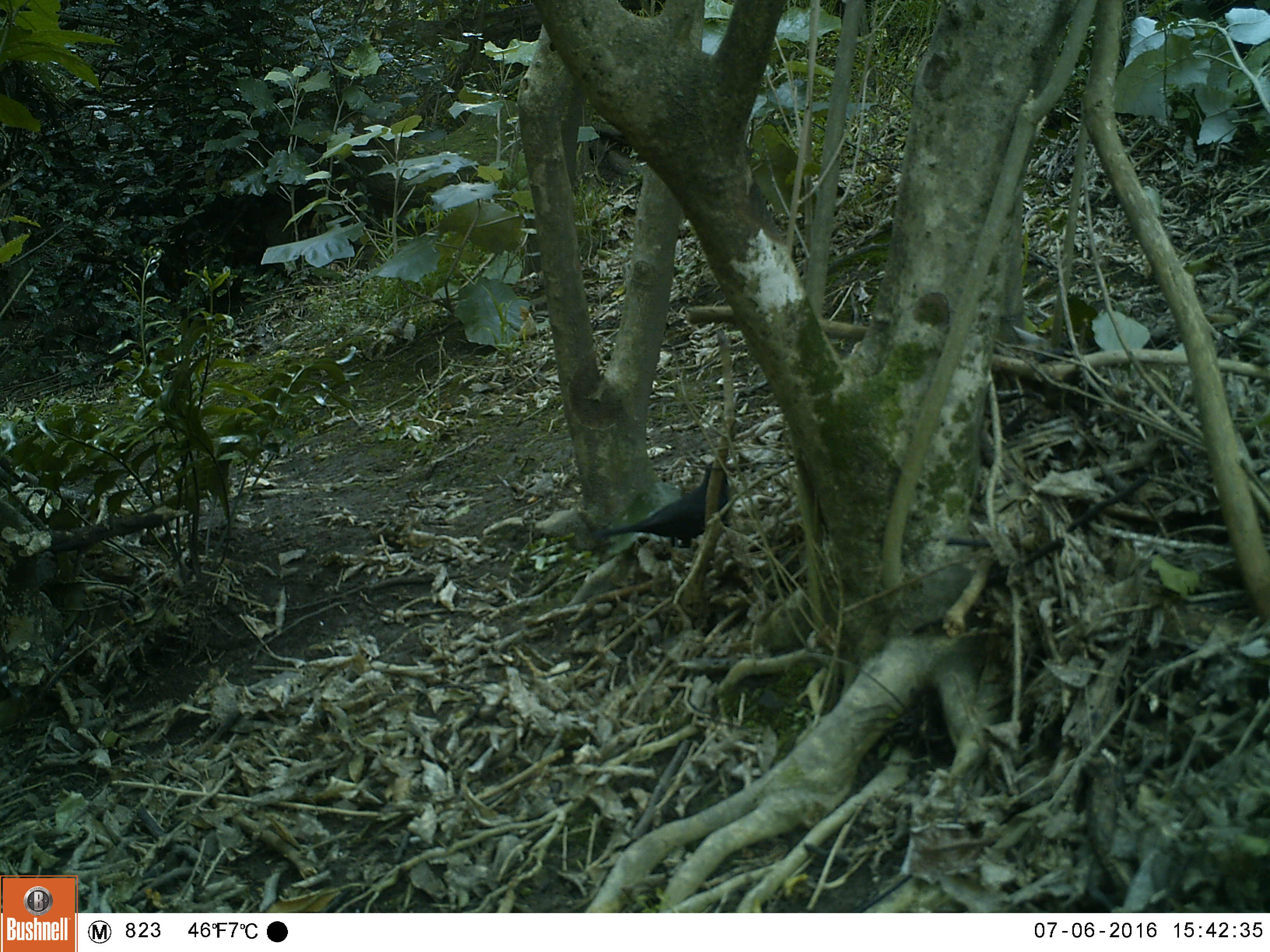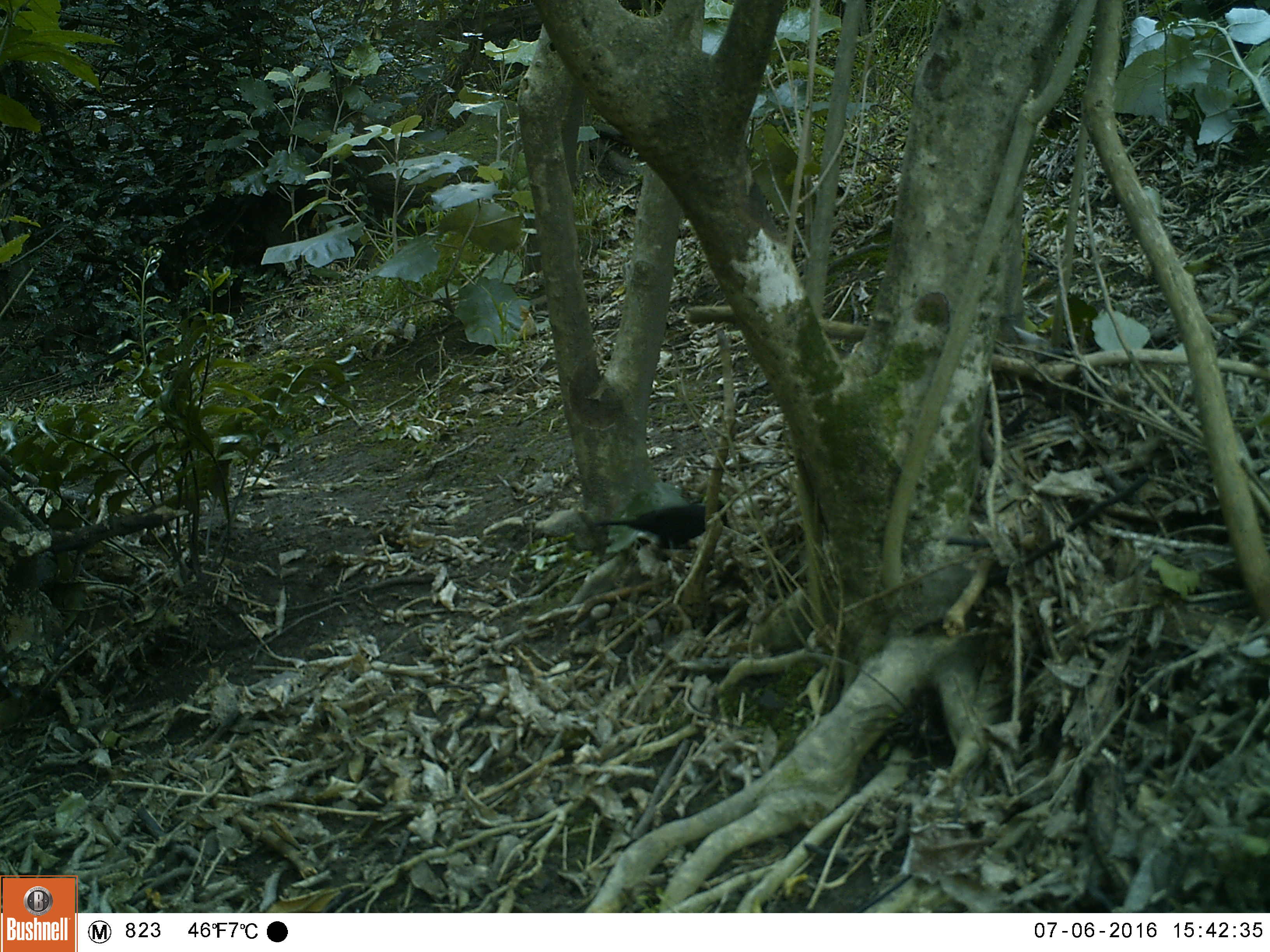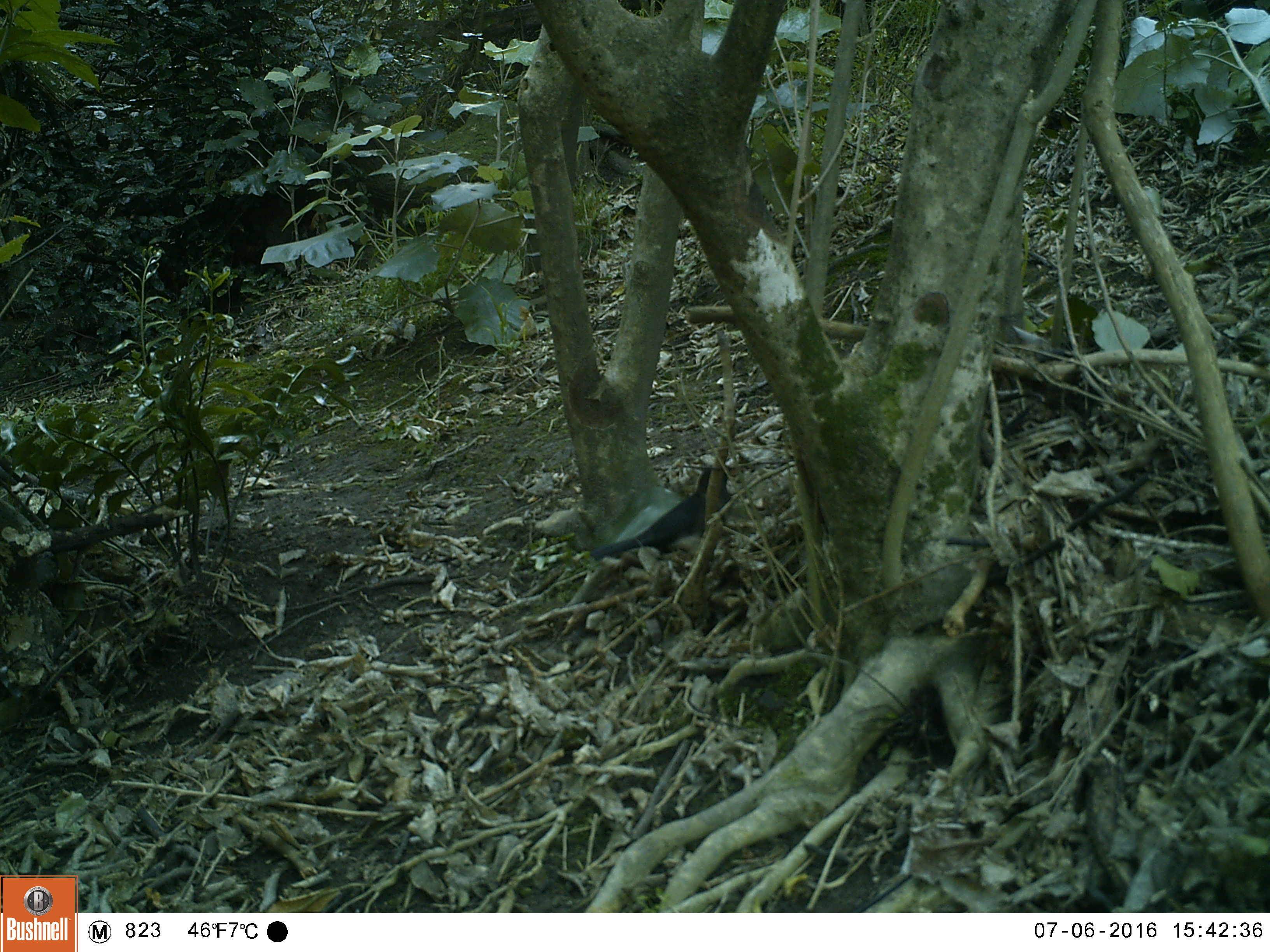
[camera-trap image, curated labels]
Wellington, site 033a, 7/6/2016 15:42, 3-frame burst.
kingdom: Animalia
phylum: Chordata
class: Aves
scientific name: Aves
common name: bird